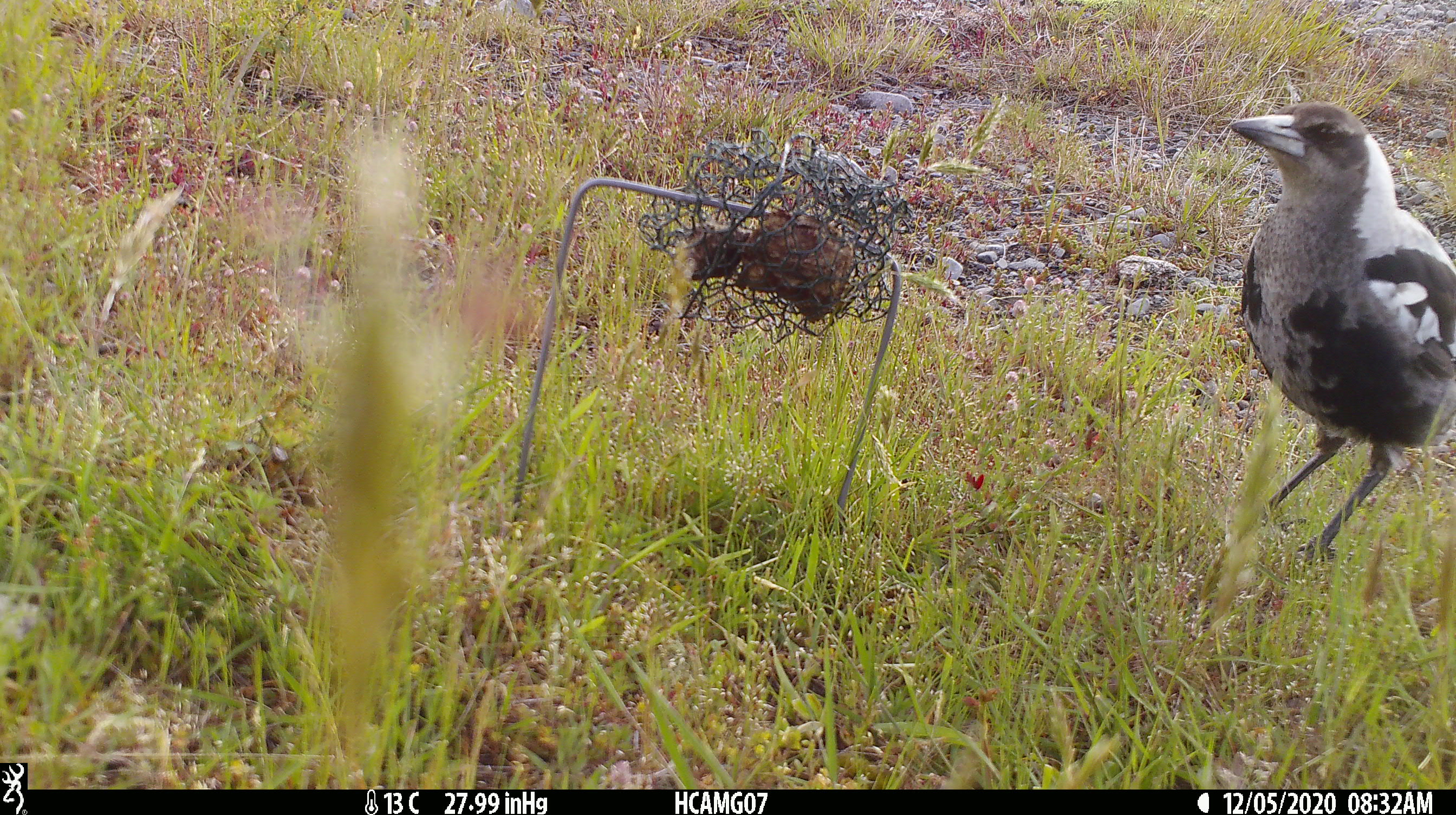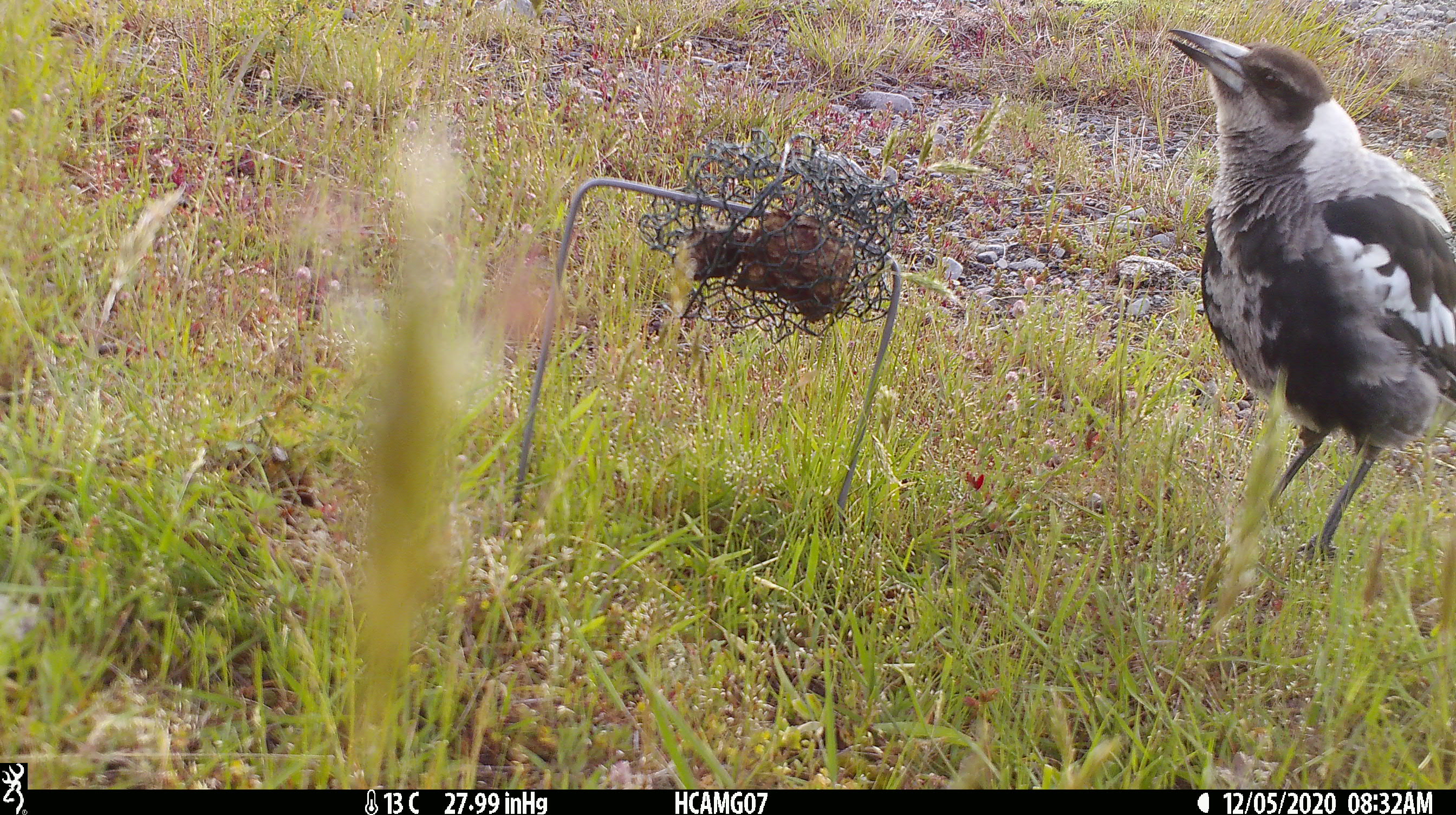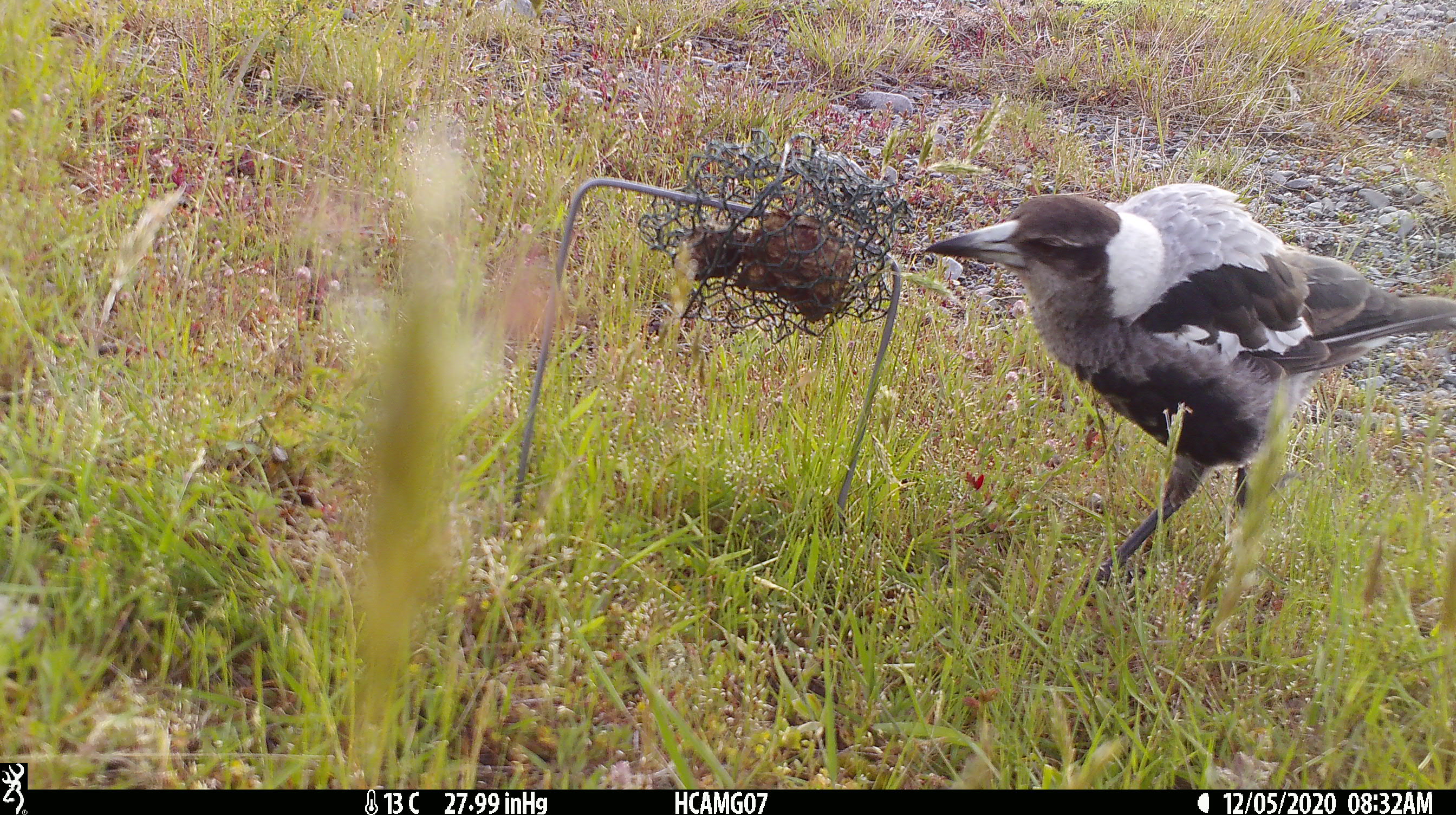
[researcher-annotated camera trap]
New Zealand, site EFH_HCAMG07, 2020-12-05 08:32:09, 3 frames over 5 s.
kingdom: Animalia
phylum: Chordata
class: Aves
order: Passeriformes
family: Artamidae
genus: Gymnorhina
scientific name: Gymnorhina tibicen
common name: australian magpie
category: magpie